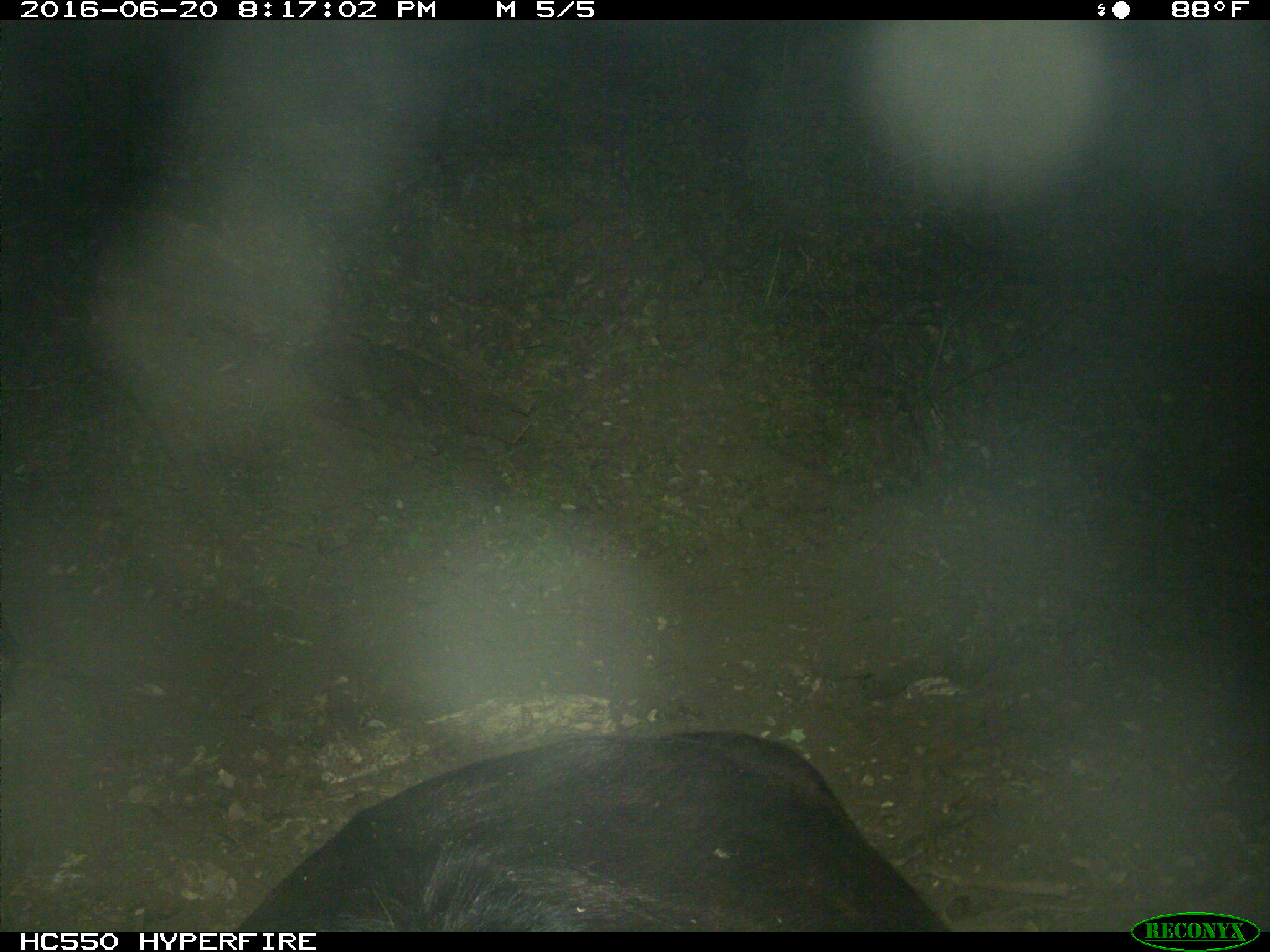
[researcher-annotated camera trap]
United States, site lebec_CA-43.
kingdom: Animalia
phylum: Chordata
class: Mammalia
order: Artiodactyla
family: Bovidae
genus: Bos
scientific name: Bos taurus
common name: domestic cow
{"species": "Bos taurus (domestic cow)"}